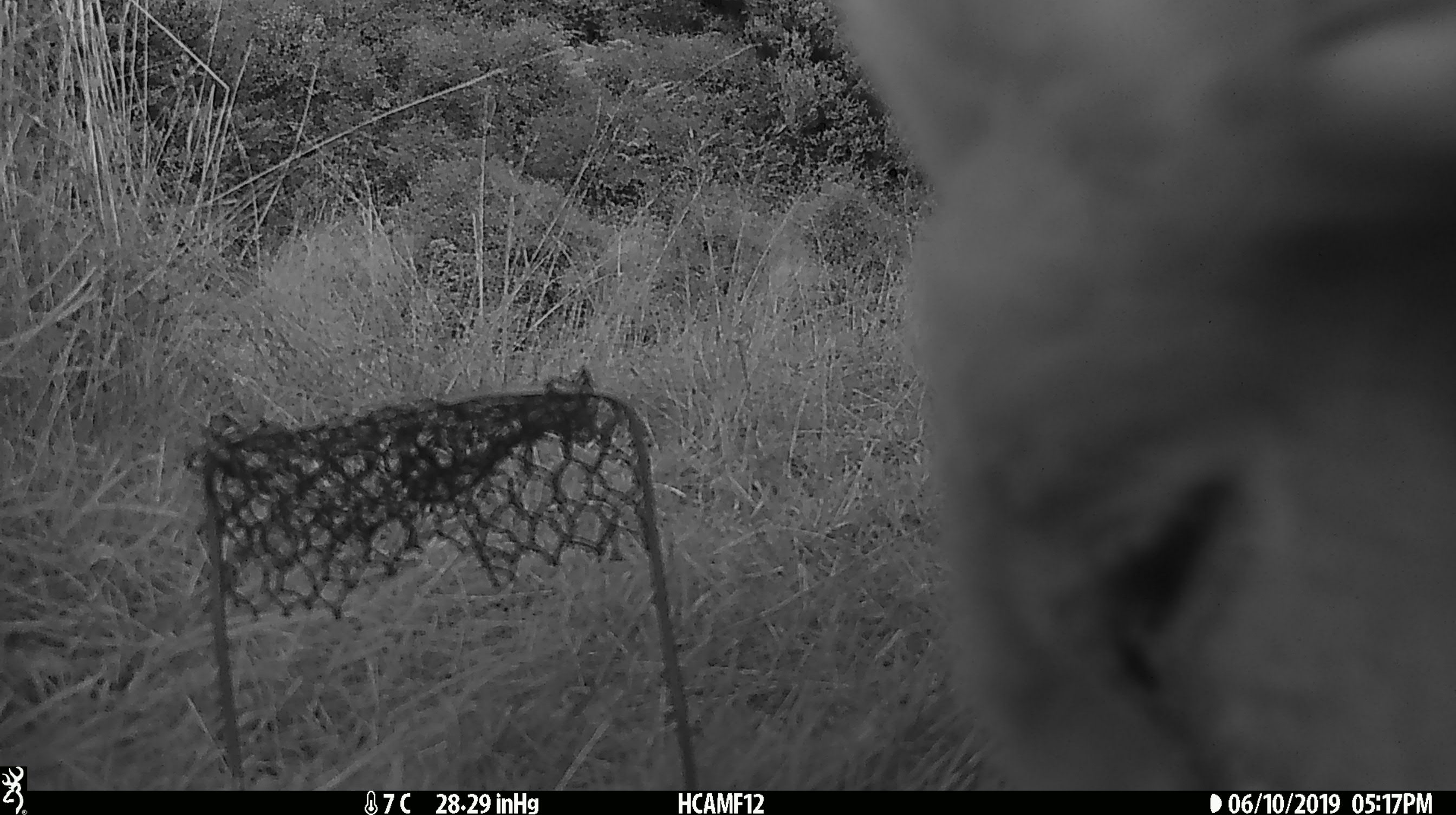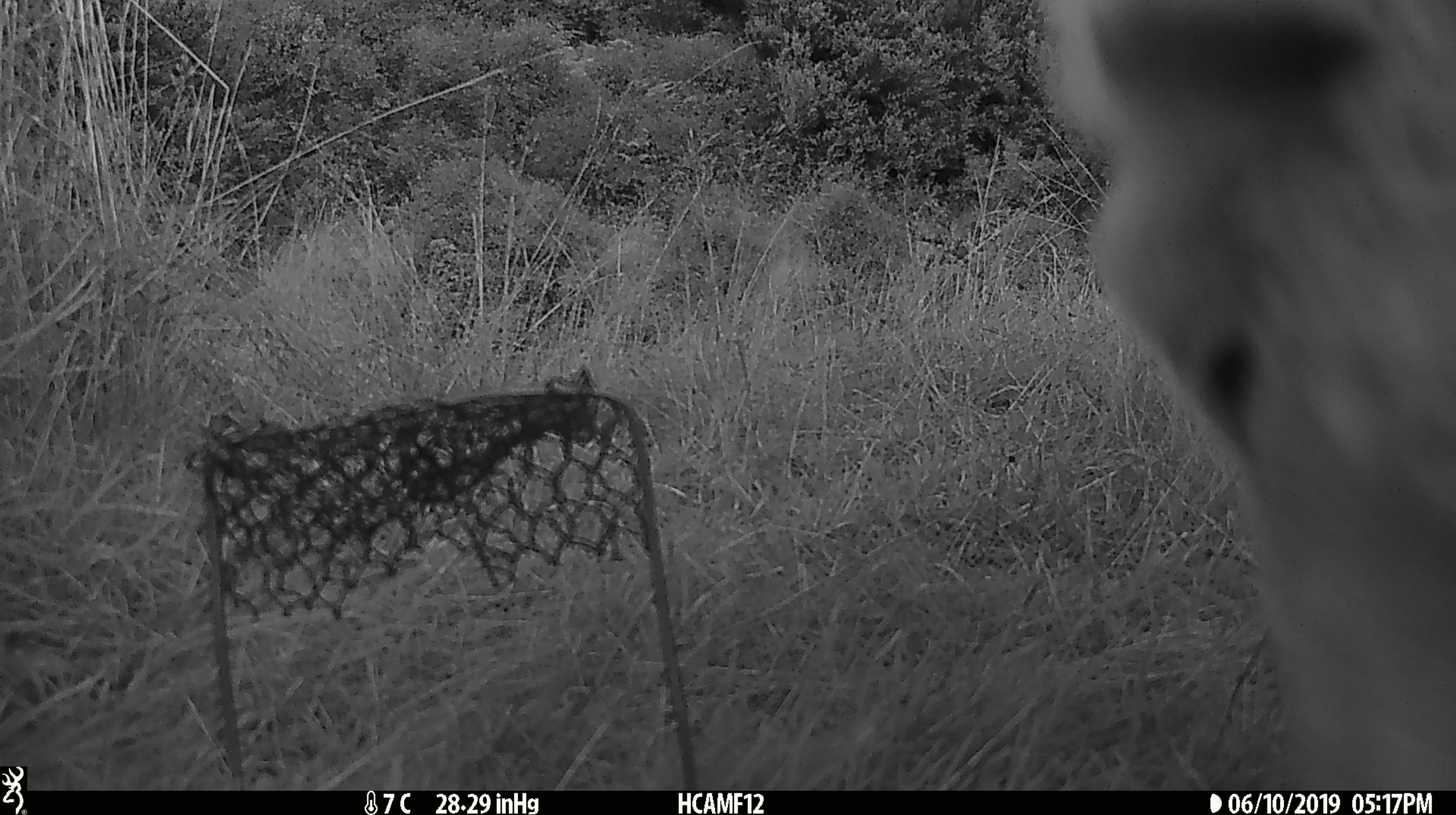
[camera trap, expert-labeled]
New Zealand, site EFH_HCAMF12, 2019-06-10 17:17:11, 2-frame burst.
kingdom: Animalia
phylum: Chordata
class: Mammalia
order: Artiodactyla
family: Bovidae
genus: Ovis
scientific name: Ovis aries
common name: domestic sheep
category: sheep